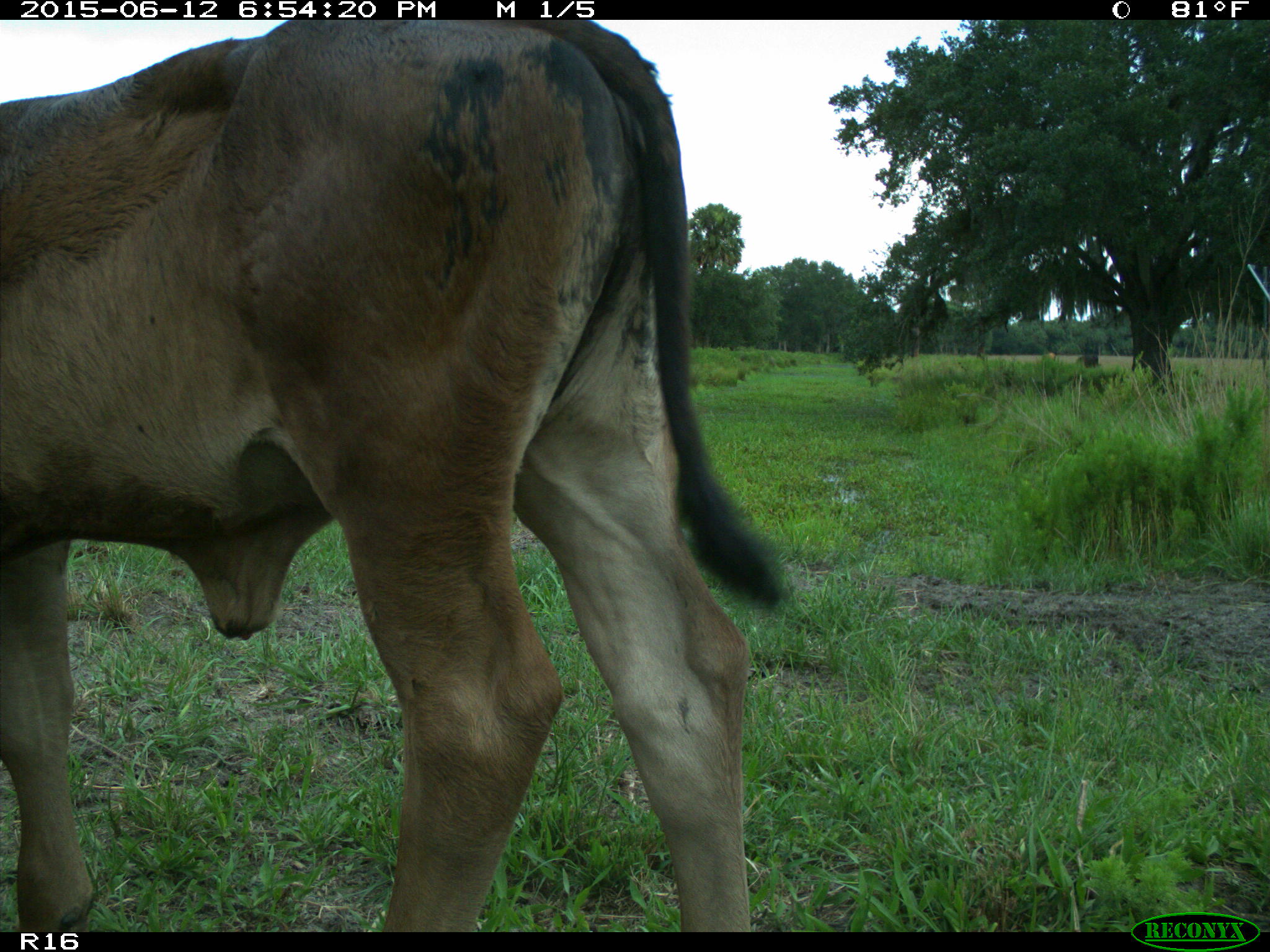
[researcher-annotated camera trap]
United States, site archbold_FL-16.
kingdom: Animalia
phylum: Chordata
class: Mammalia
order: Artiodactyla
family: Bovidae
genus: Bos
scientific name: Bos taurus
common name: domestic cow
Bos taurus (domestic cow).